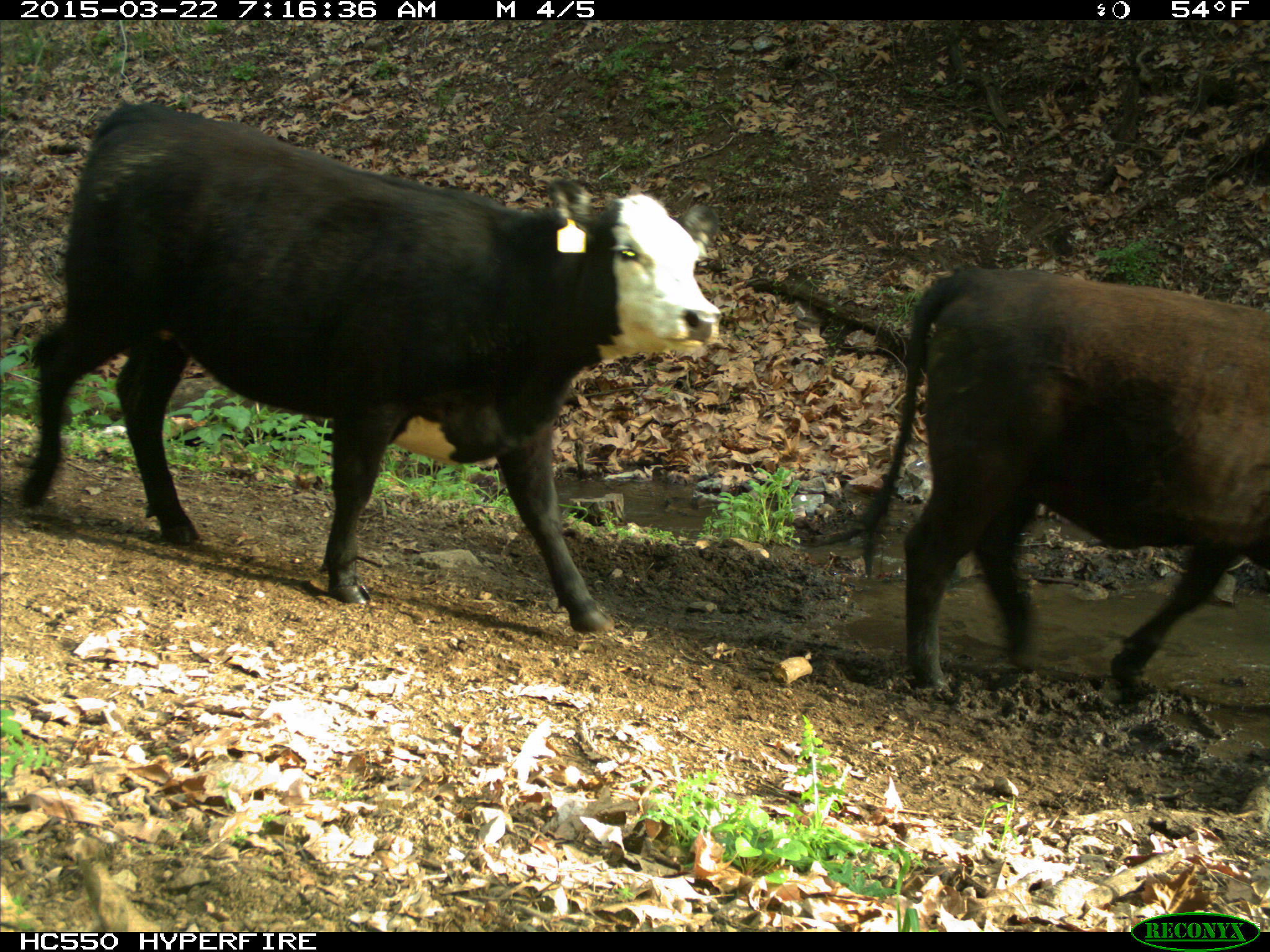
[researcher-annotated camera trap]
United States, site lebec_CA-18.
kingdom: Animalia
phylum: Chordata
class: Mammalia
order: Artiodactyla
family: Bovidae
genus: Bos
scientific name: Bos taurus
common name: domestic cow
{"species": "Bos taurus (domestic cow)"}